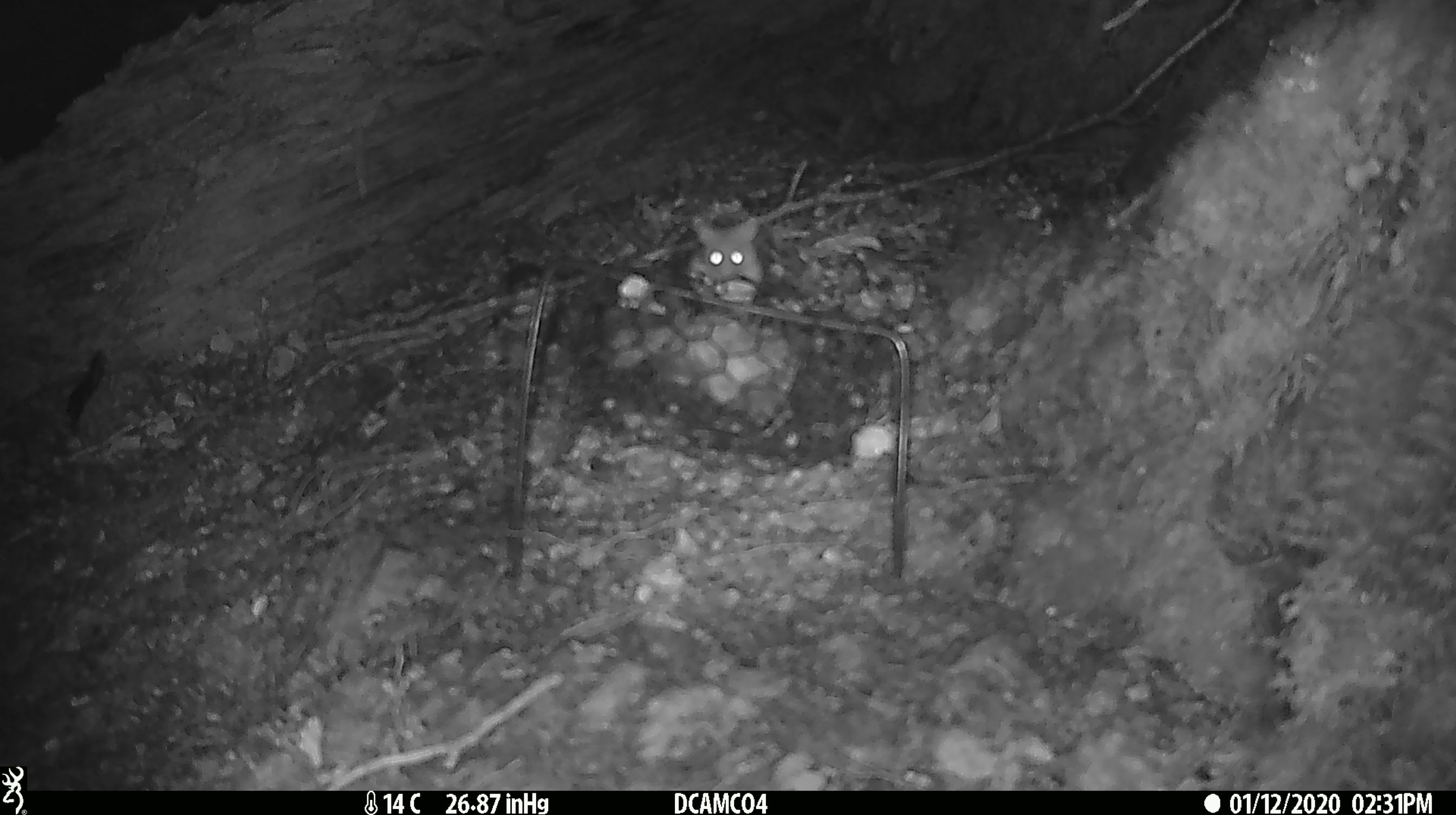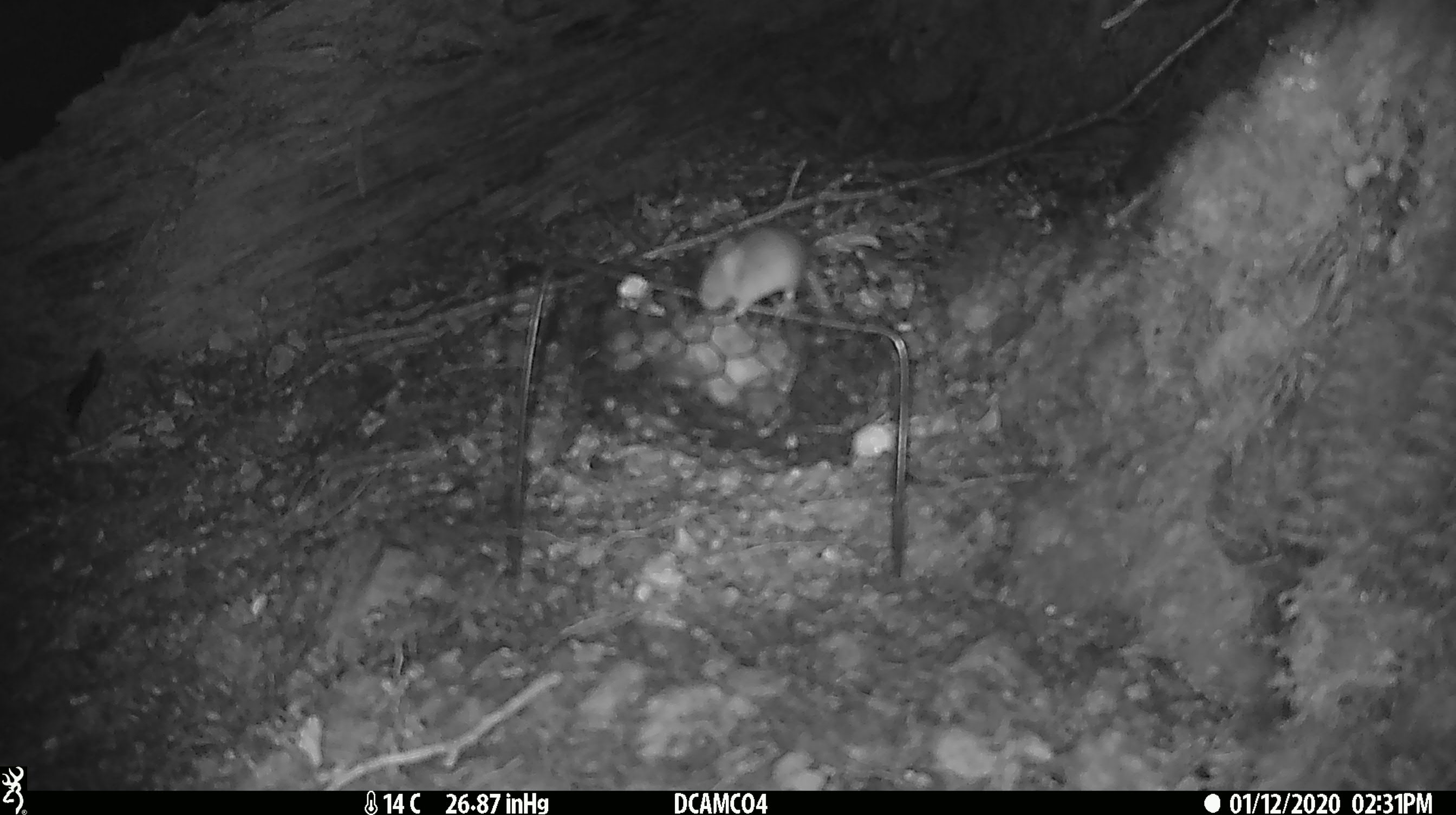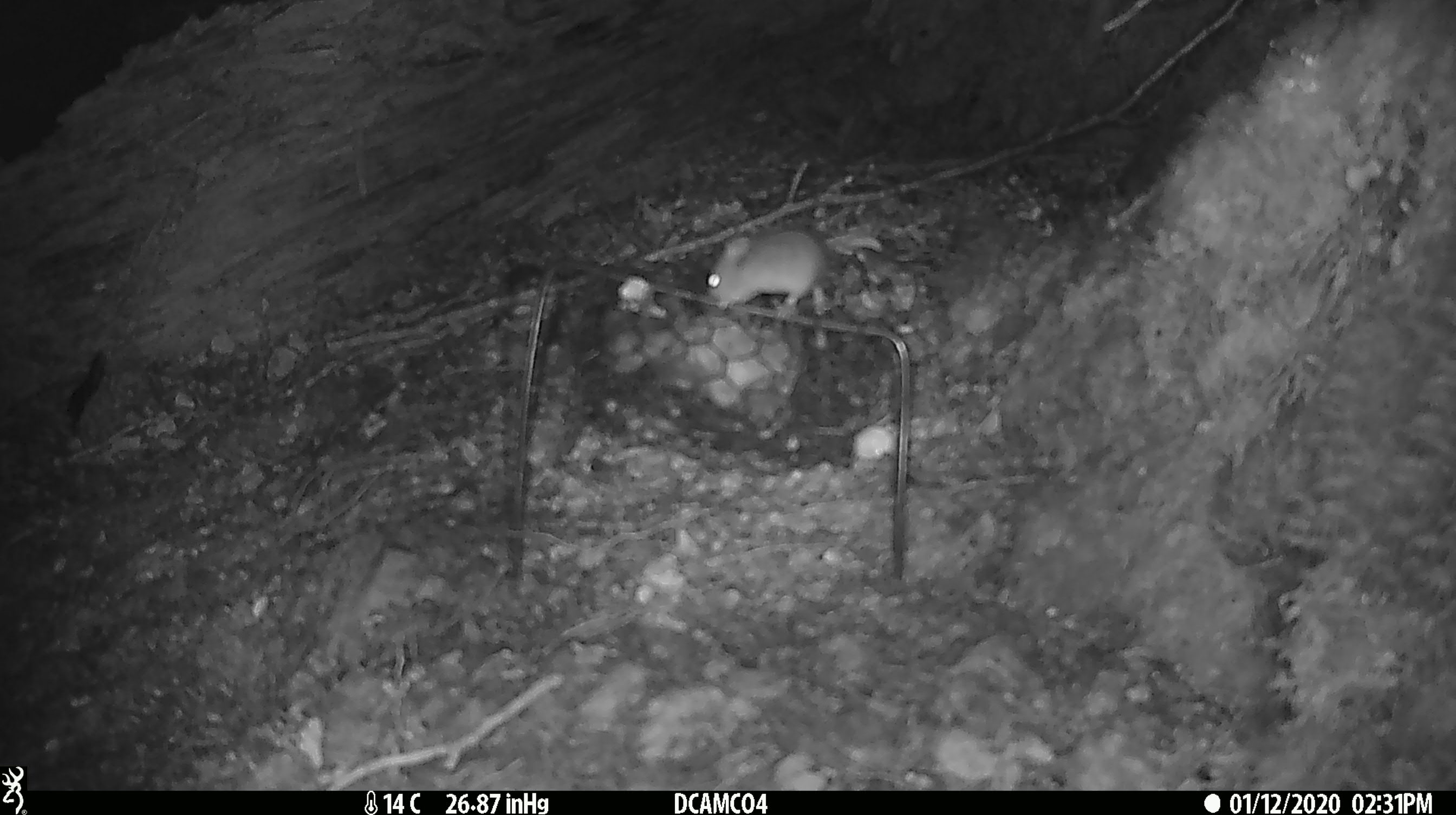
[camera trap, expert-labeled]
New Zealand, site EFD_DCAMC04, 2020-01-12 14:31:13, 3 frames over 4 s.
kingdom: Animalia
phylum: Chordata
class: Mammalia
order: Rodentia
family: Muridae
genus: Mus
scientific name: Mus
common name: mouse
Mouse (Mus).